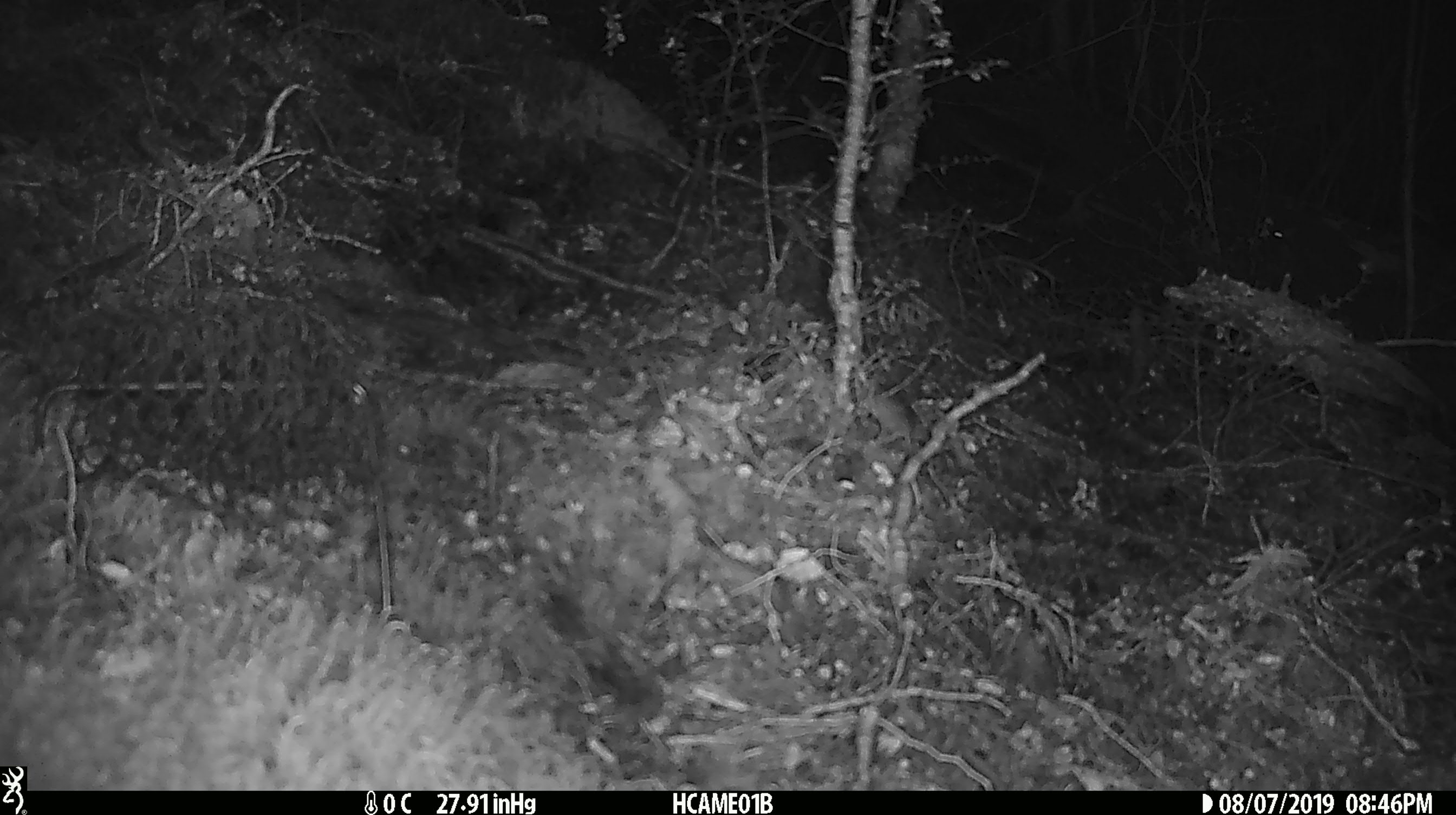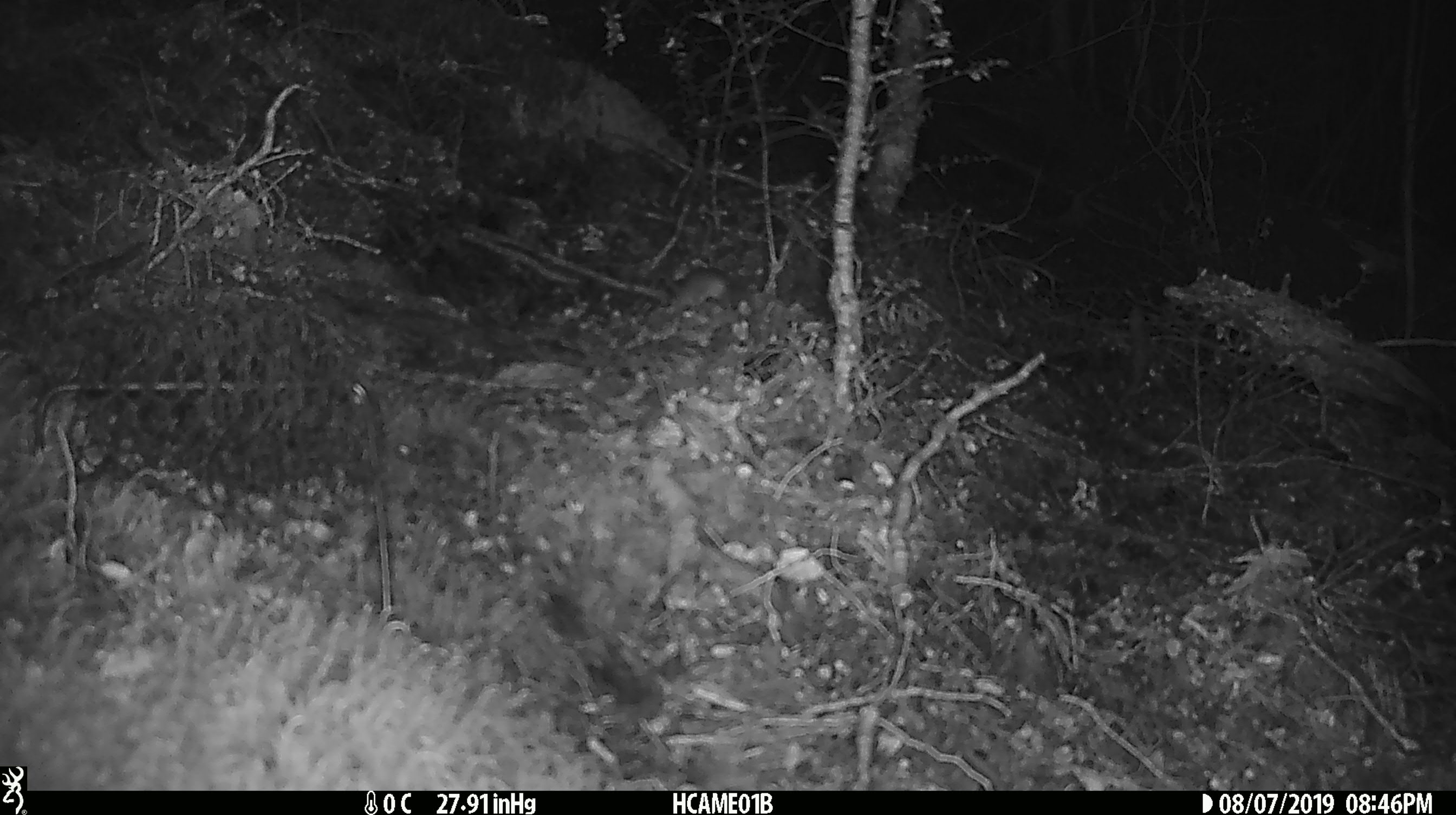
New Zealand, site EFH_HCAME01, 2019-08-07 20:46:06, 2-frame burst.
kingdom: Animalia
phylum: Chordata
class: Mammalia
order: Rodentia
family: Muridae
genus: Mus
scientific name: Mus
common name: mouse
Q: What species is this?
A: Mouse (Mus).